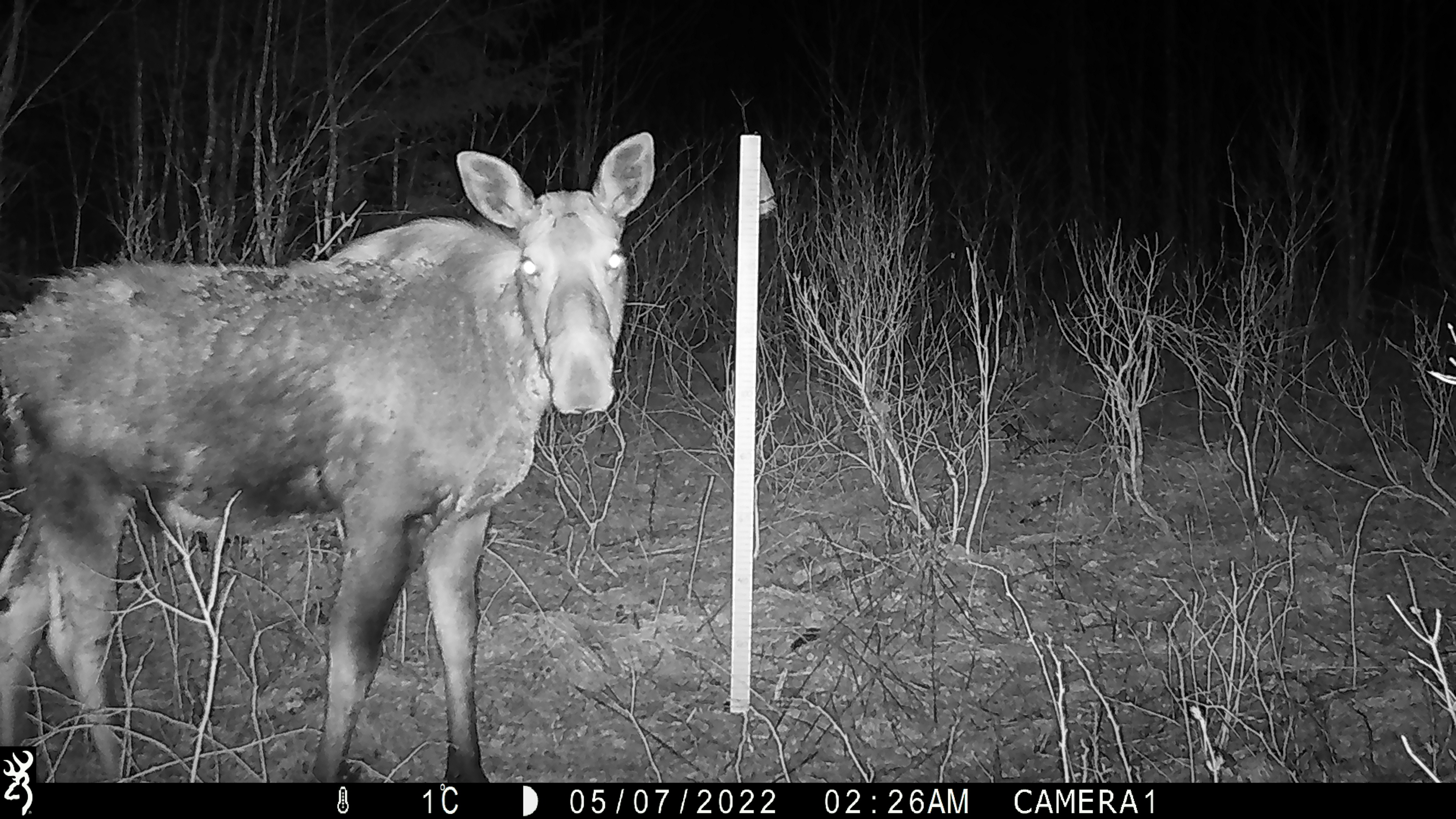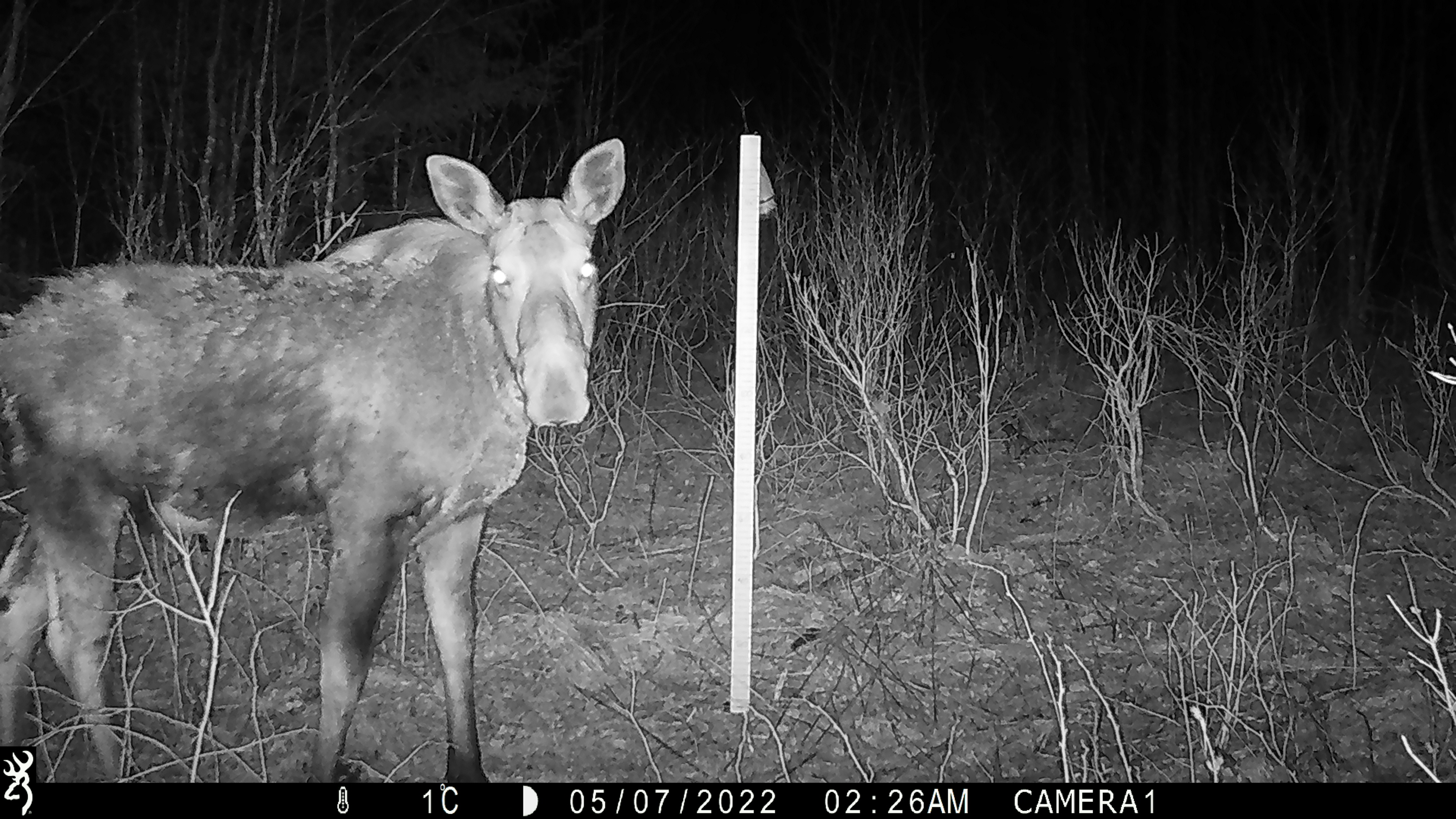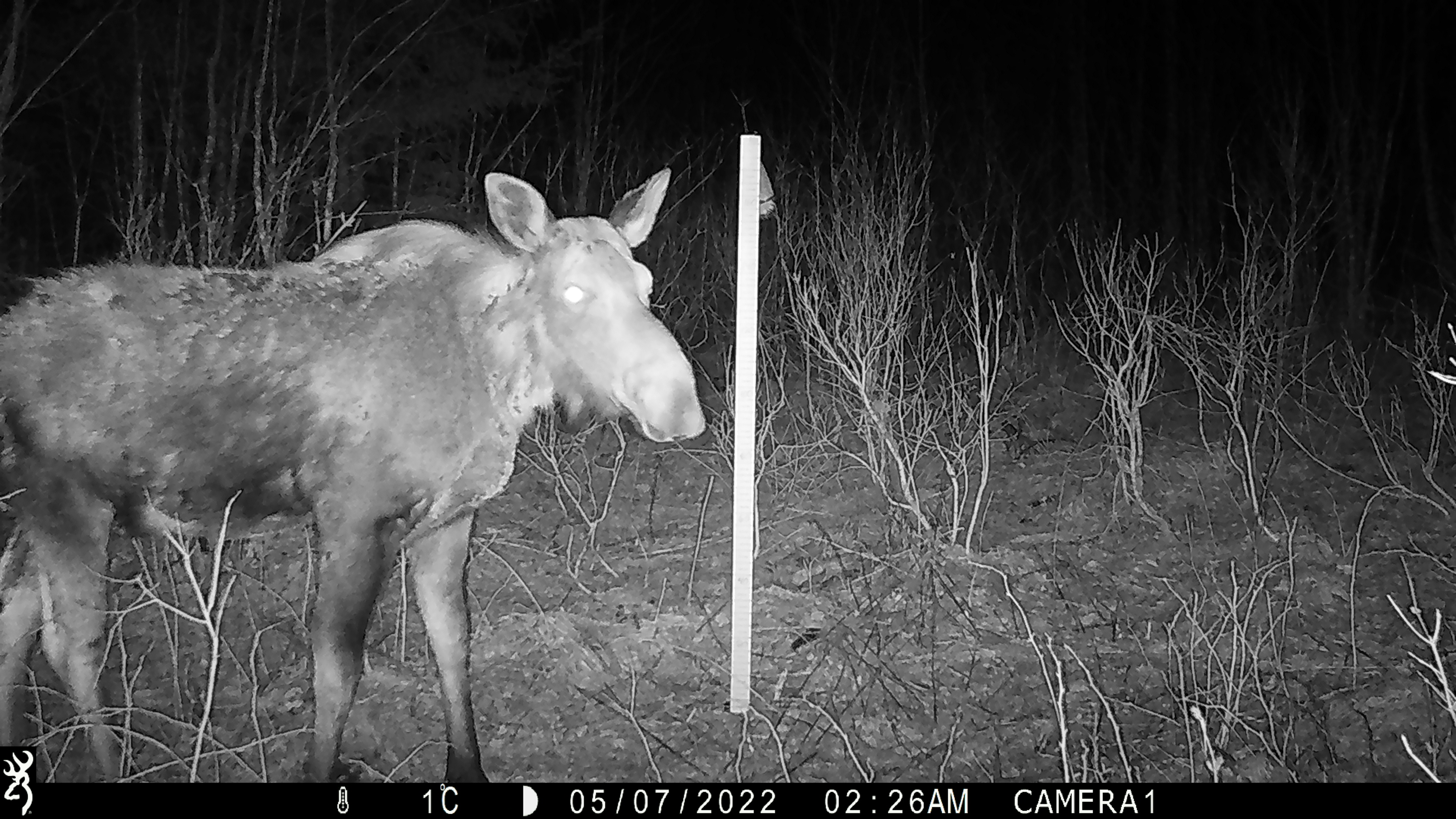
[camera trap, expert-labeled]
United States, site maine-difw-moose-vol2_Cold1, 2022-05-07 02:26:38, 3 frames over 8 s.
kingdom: Animalia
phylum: Chordata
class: Mammalia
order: Artiodactyla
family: Cervidae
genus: Alces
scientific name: Alces alces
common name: moose